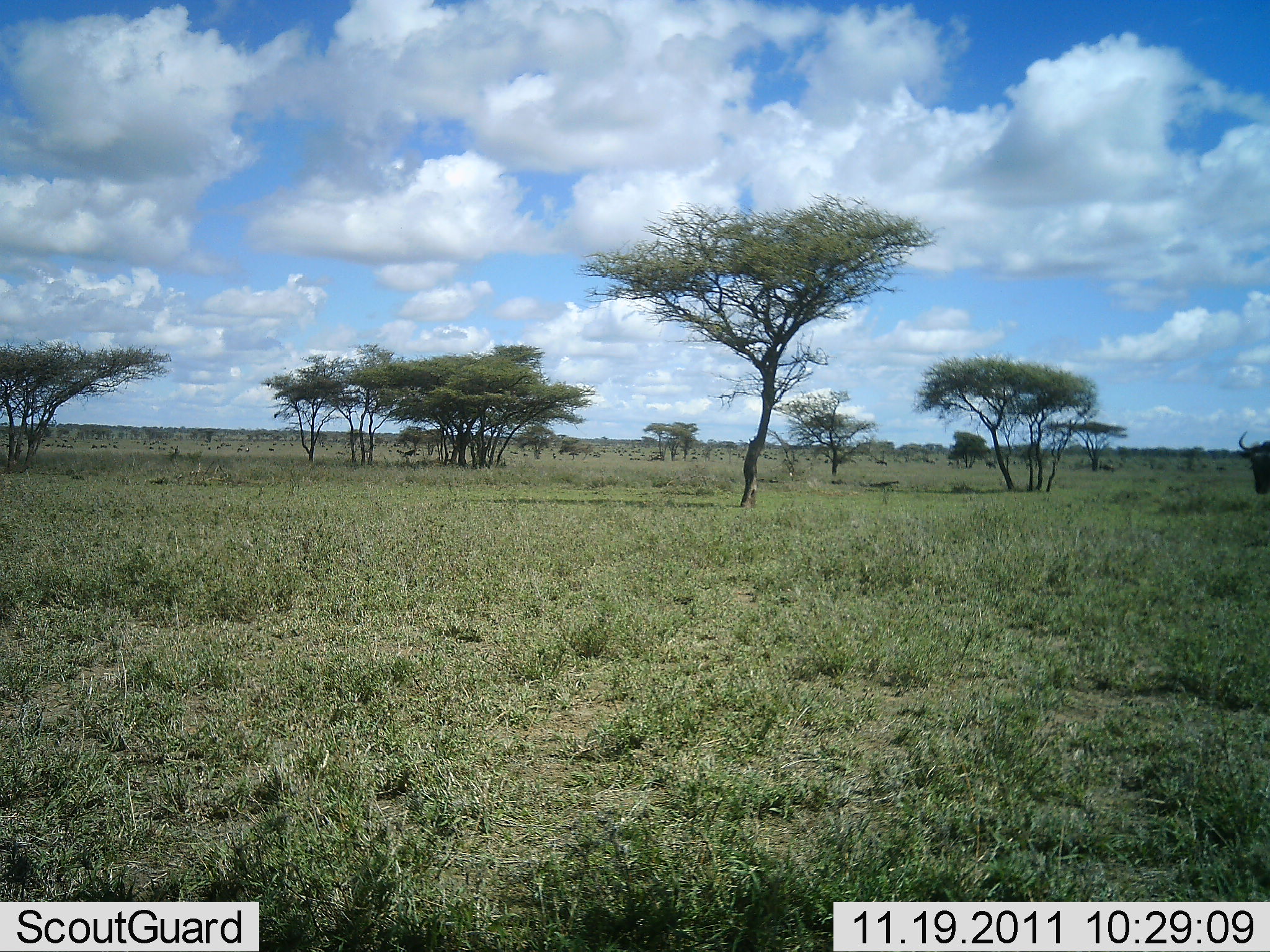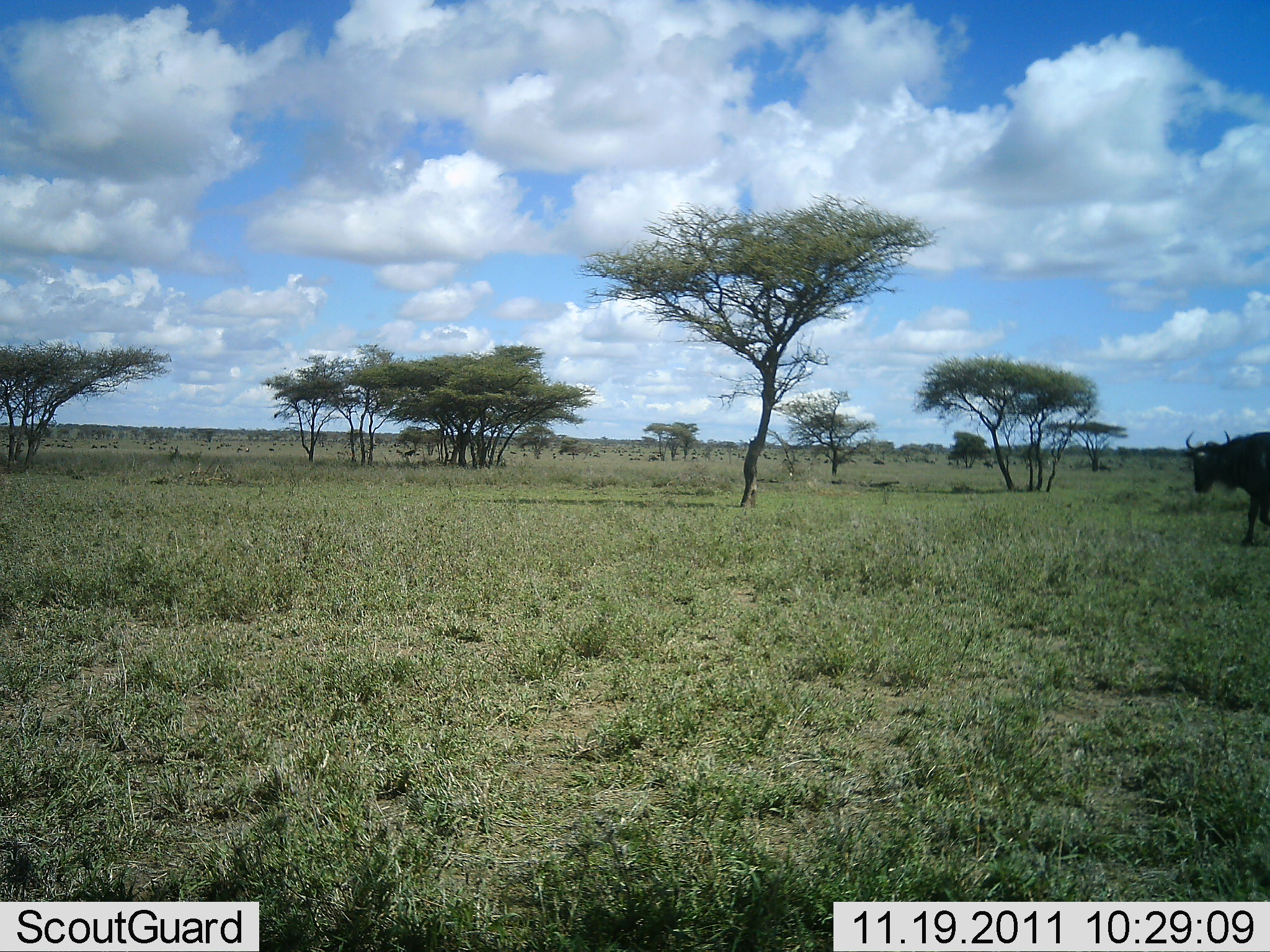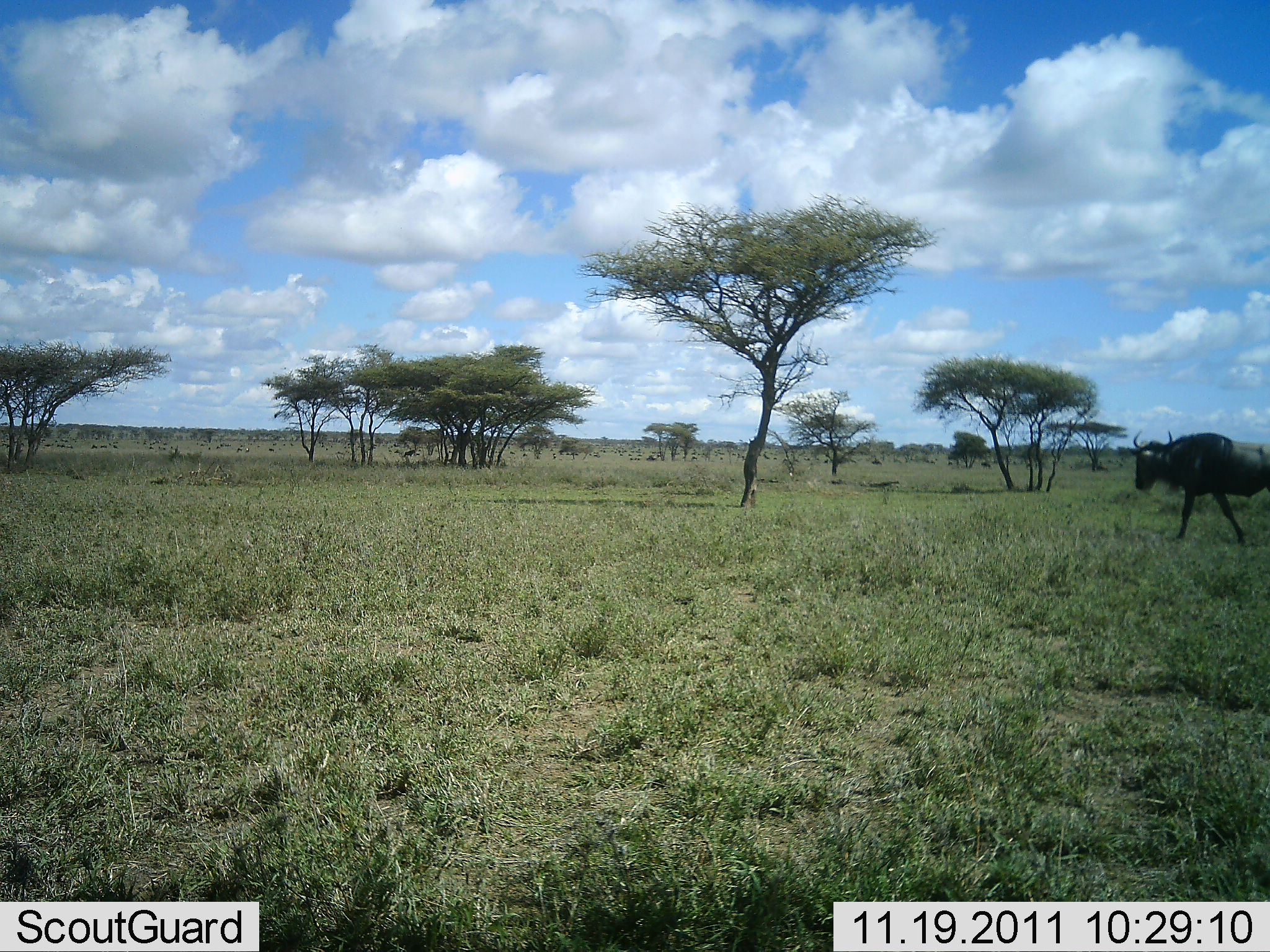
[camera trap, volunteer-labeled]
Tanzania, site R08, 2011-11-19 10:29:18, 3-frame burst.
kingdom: Animalia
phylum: Chordata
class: Mammalia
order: Artiodactyla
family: Bovidae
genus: Connochaetes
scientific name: Connochaetes taurinus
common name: blue wildebeest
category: wildebeest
Wildebeest (blue wildebeest) (Connochaetes taurinus), count 1. Behavior (volunteer vote fractions): standing 0%, resting 0%, moving 100%, interacting 0%. Young present (vote fraction): 0%. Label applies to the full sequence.